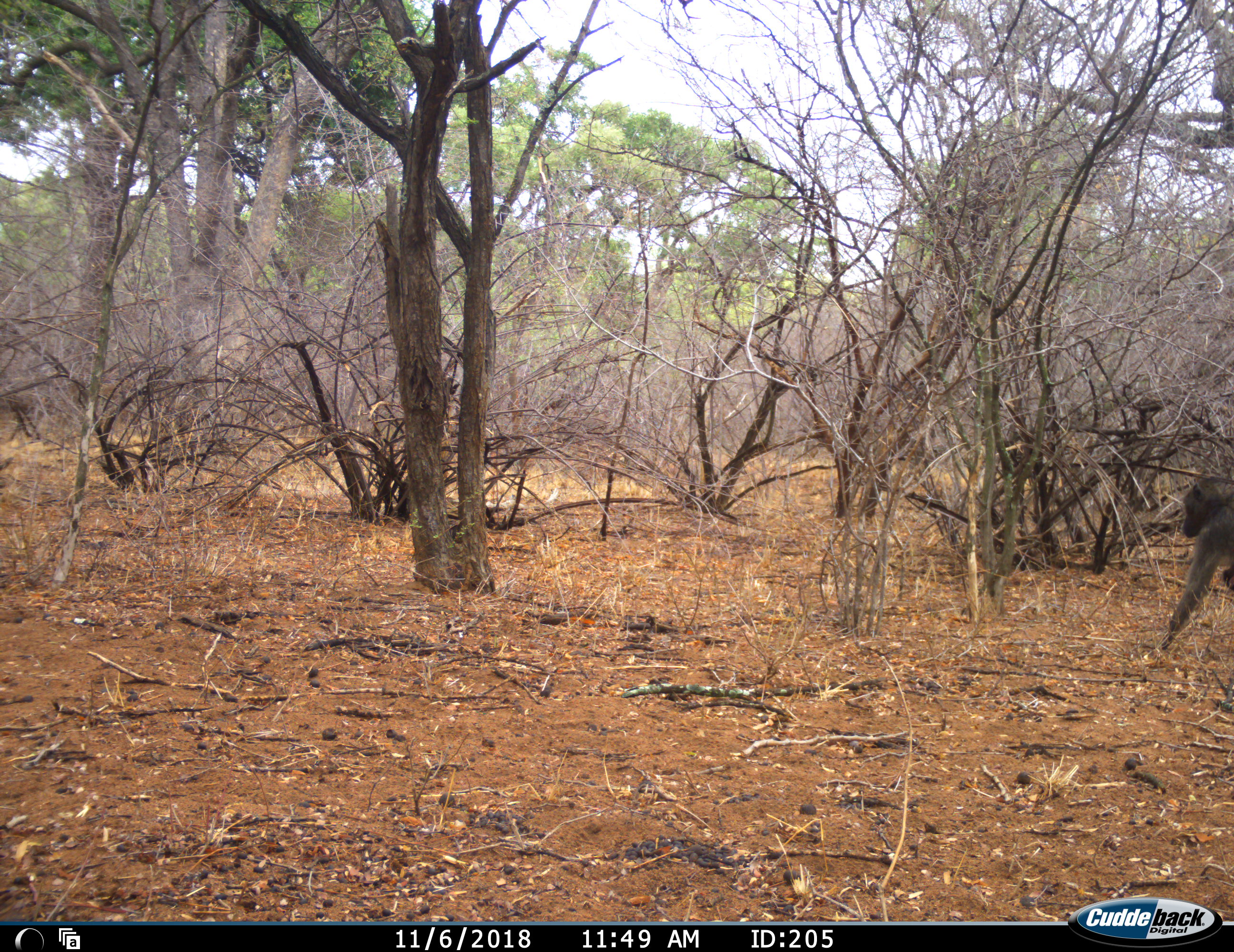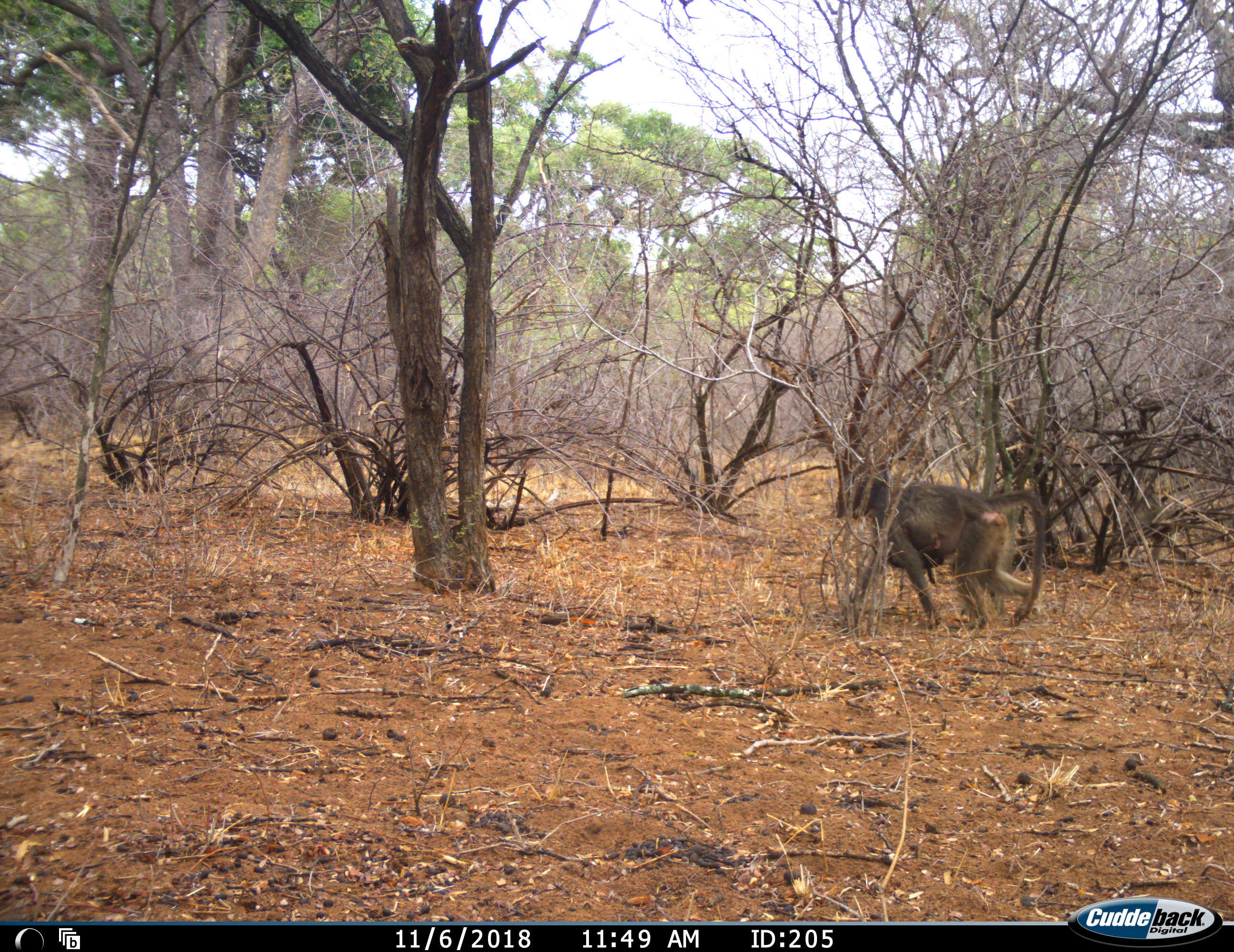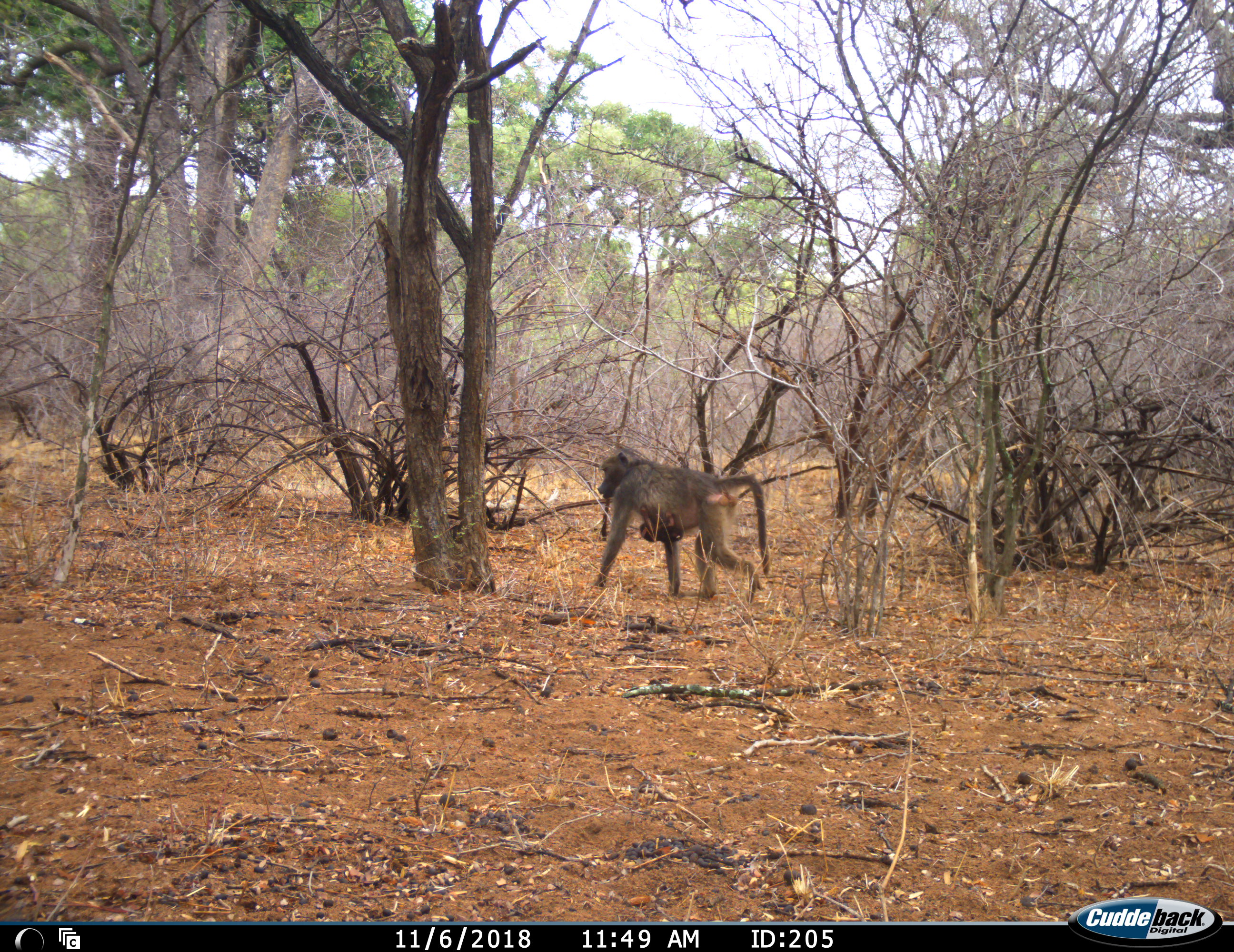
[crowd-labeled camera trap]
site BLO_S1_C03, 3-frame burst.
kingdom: Animalia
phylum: Chordata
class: Mammalia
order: Primates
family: Cercopithecidae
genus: Papio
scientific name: Papio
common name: baboon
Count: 2.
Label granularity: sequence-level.